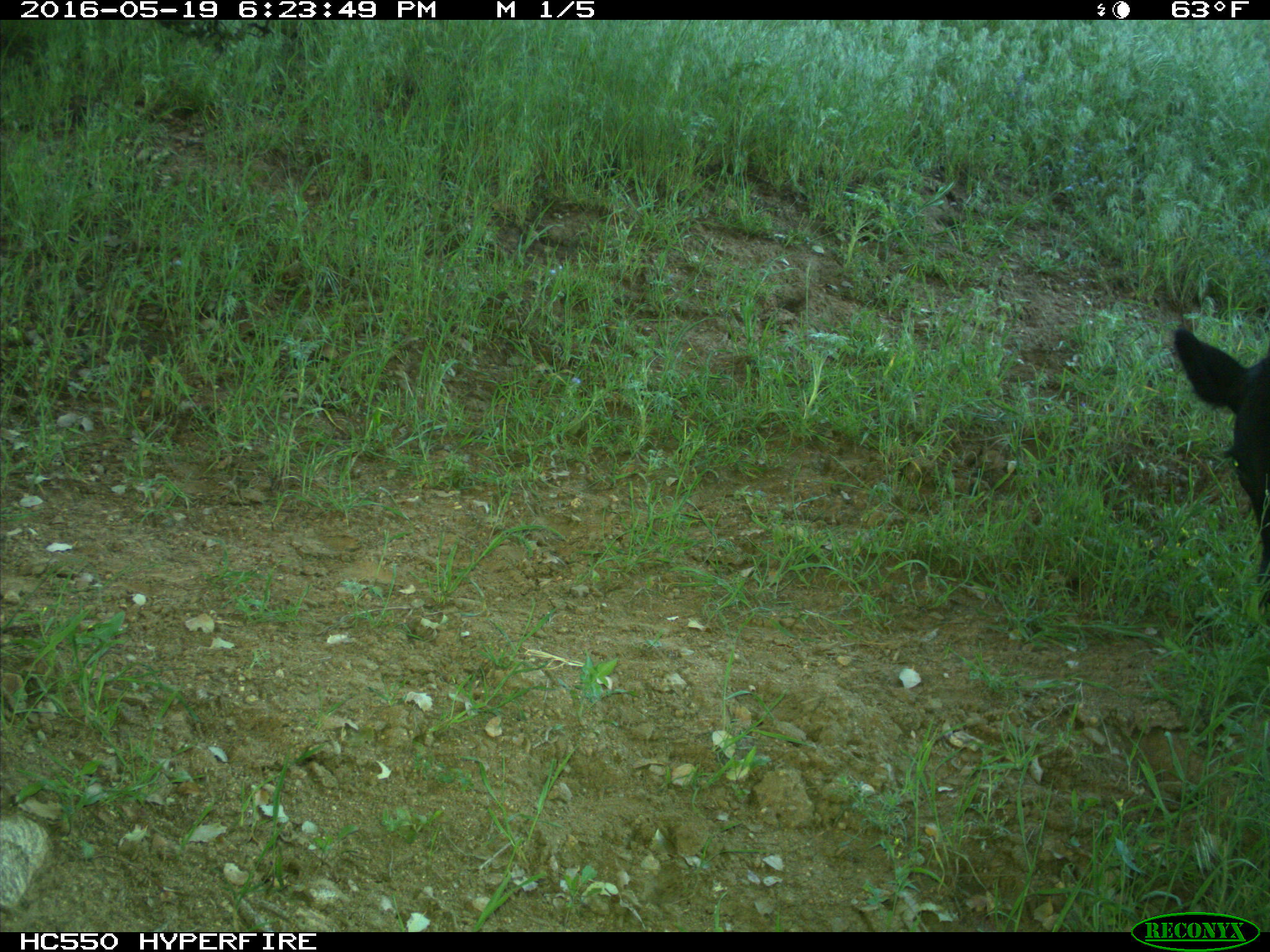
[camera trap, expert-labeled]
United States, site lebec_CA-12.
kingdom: Animalia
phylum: Chordata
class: Mammalia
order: Artiodactyla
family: Bovidae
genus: Bos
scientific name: Bos taurus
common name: domestic cow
Bos taurus (domestic cow).